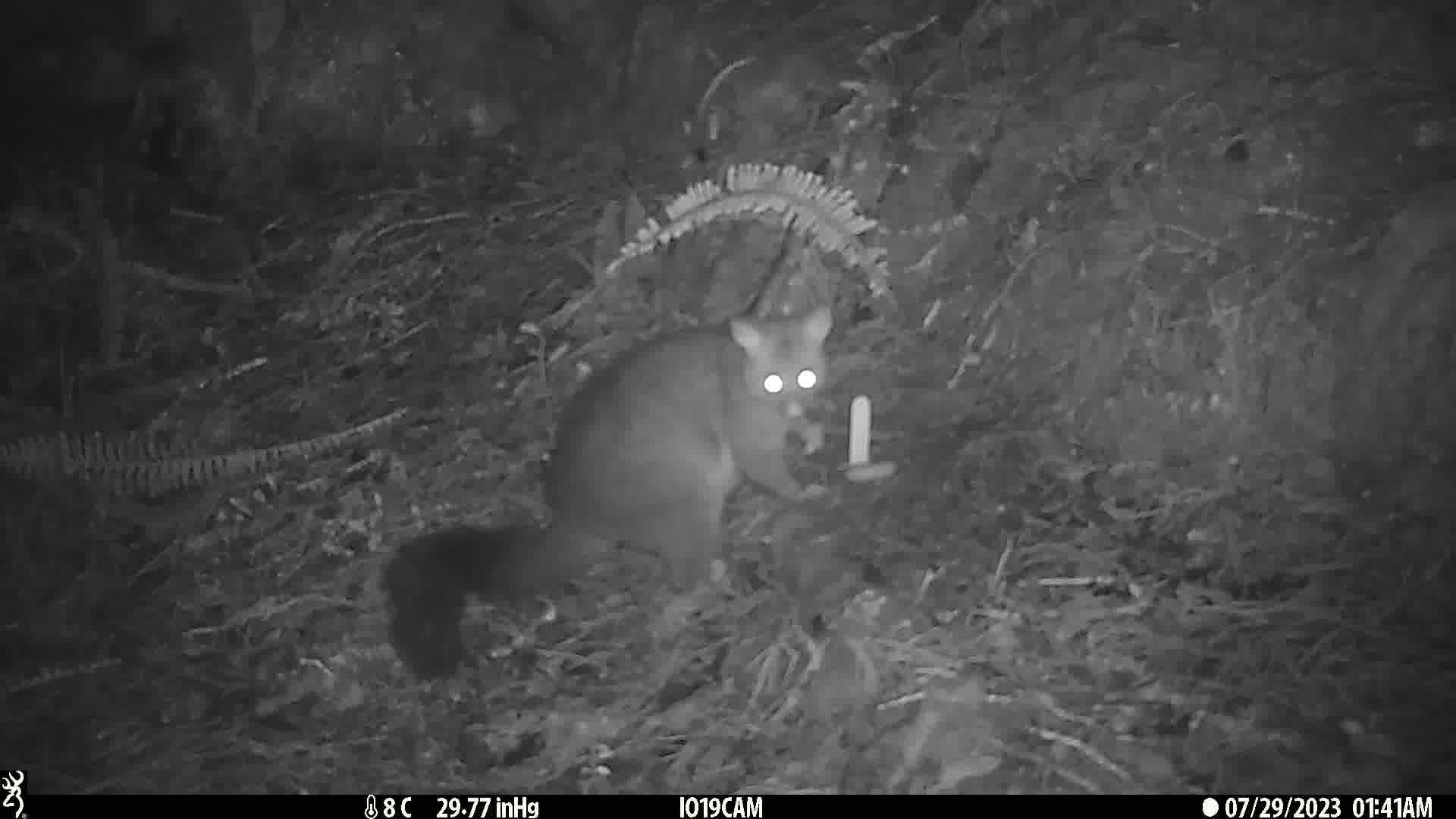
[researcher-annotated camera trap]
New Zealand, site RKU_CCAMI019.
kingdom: Animalia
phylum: Chordata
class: Mammalia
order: Diprotodontia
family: Phalangeridae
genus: Trichosurus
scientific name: Trichosurus vulpecula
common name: common brushtail possum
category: possum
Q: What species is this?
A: Possum (common brushtail possum) (Trichosurus vulpecula).